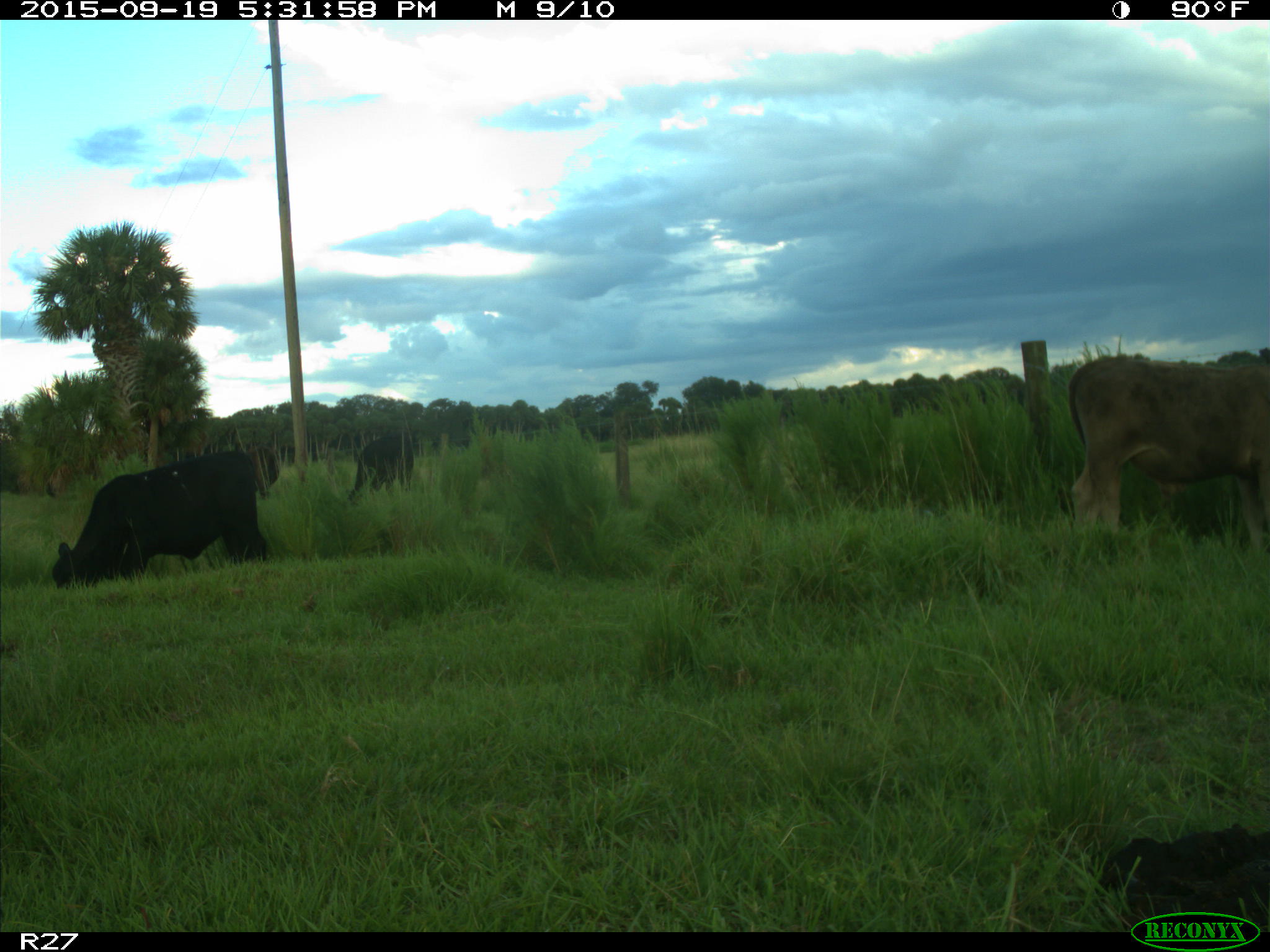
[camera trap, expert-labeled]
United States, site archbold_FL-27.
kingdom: Animalia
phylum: Chordata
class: Mammalia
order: Artiodactyla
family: Bovidae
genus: Bos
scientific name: Bos taurus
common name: domestic cow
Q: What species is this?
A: Bos taurus (domestic cow).